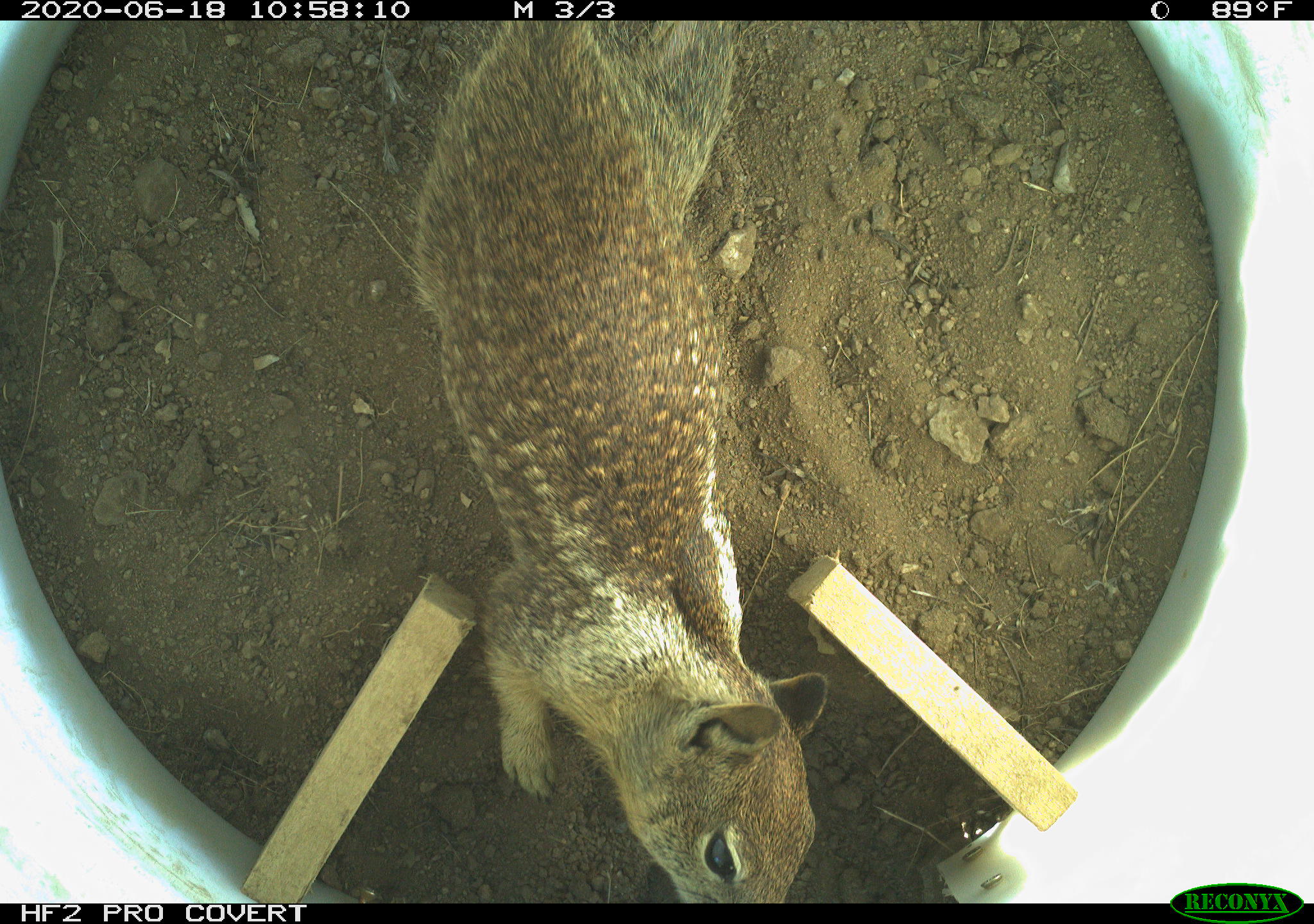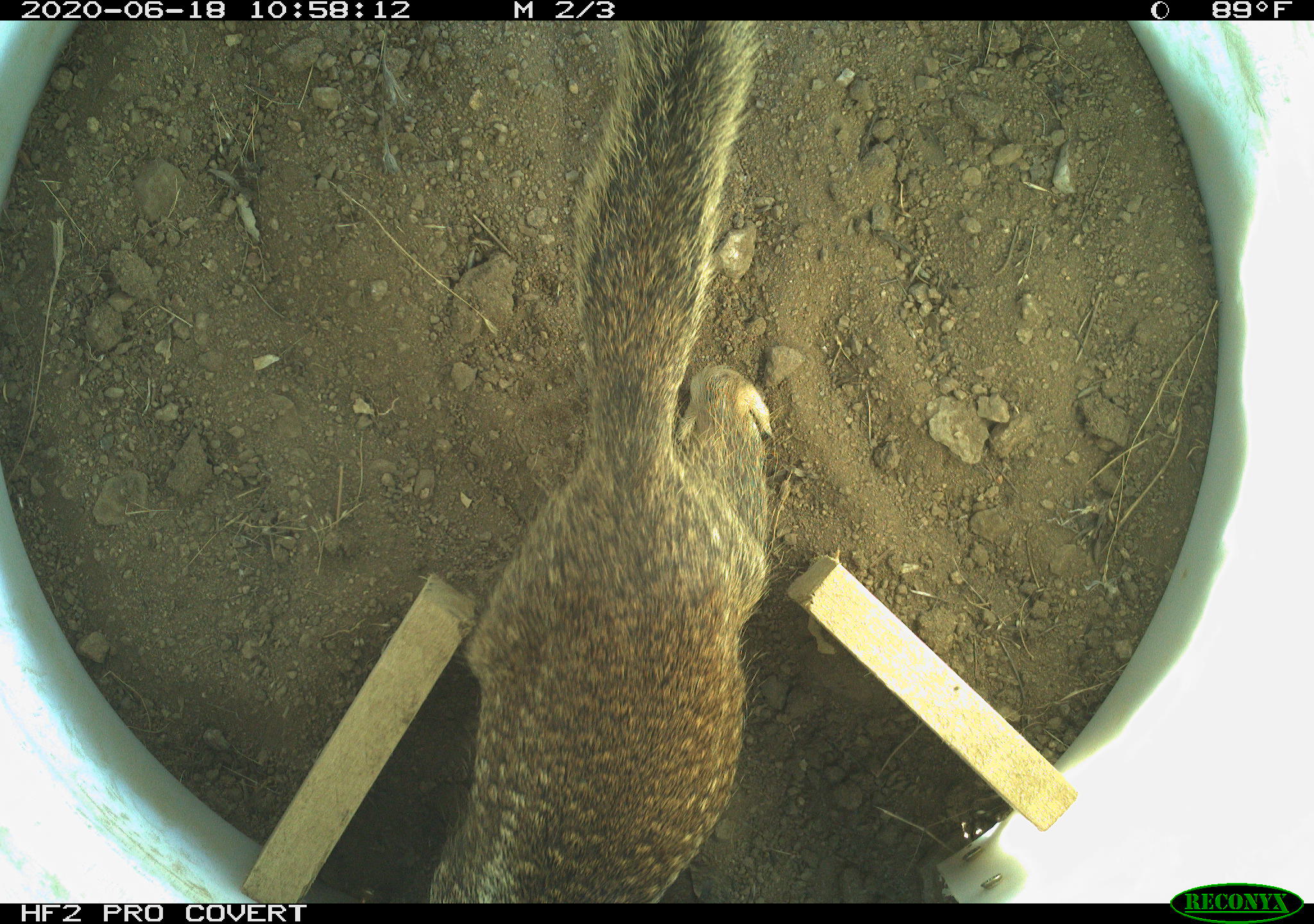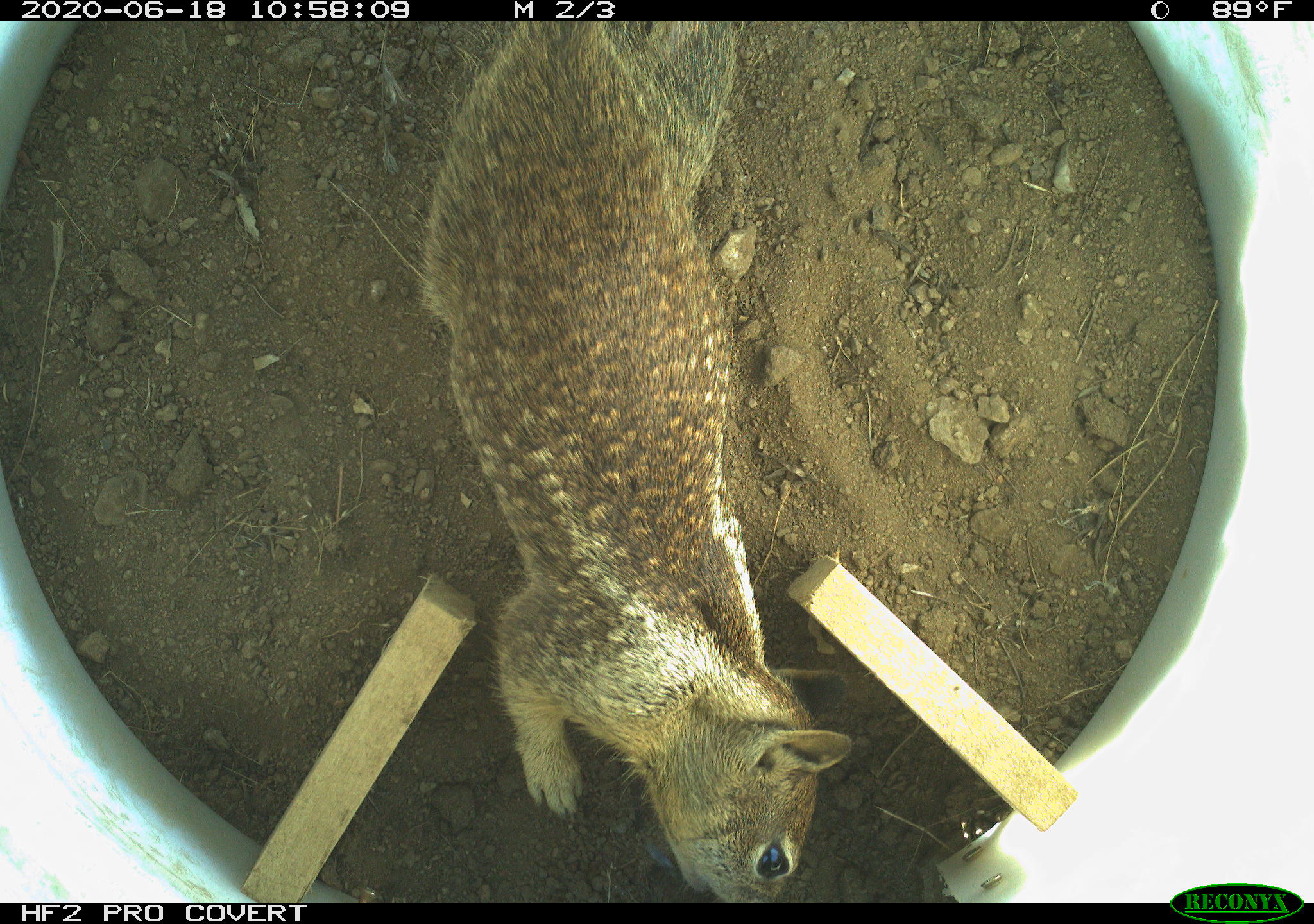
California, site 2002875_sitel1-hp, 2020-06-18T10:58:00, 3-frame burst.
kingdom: Animalia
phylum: Chordata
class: Mammalia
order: Rodentia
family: Sciuridae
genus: Otospermophilus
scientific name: Otospermophilus beecheyi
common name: california ground squirrel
California ground squirrel (Otospermophilus beecheyi).